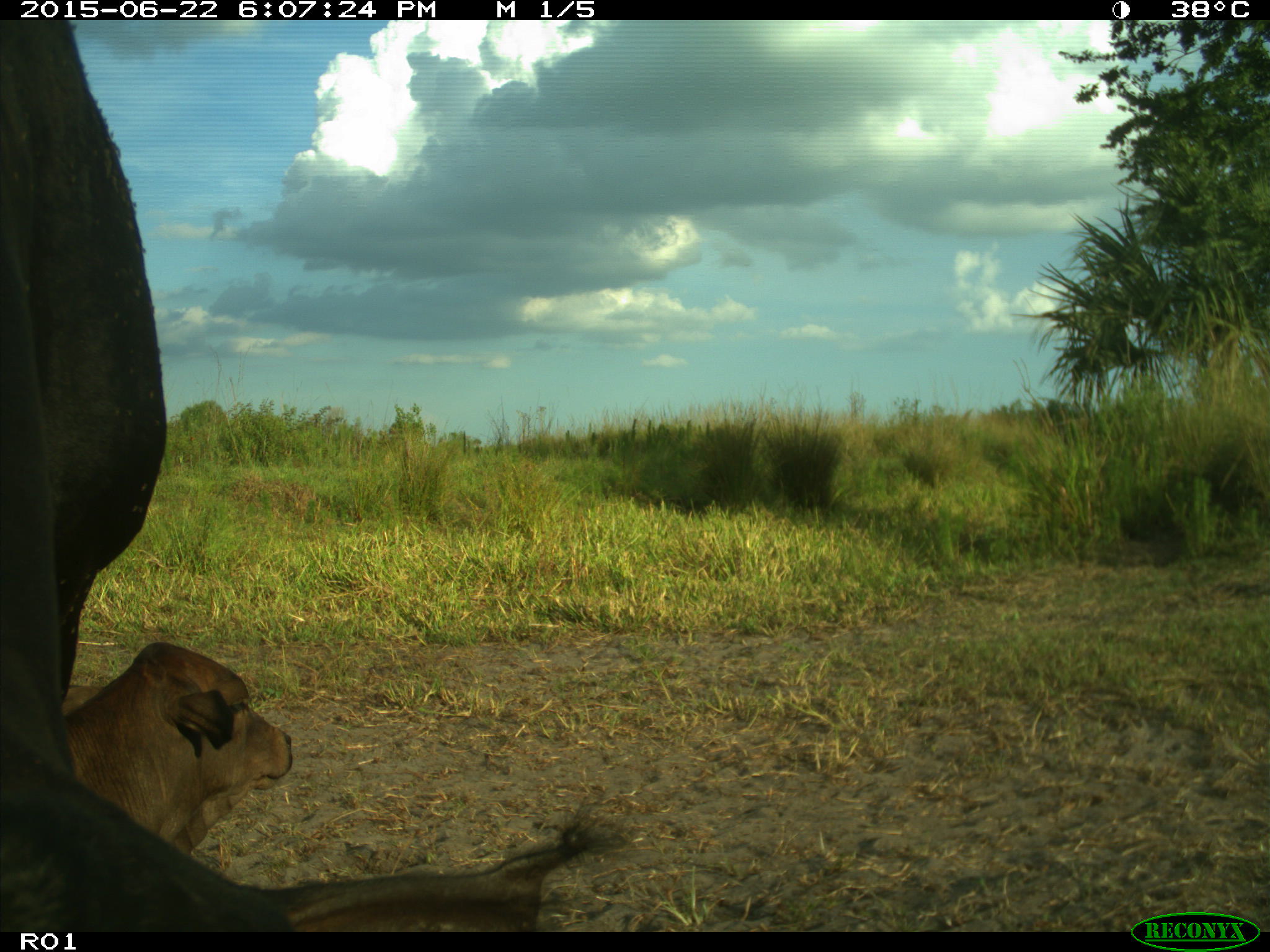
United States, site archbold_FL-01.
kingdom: Animalia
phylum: Chordata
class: Mammalia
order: Artiodactyla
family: Bovidae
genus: Bos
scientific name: Bos taurus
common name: domestic cow